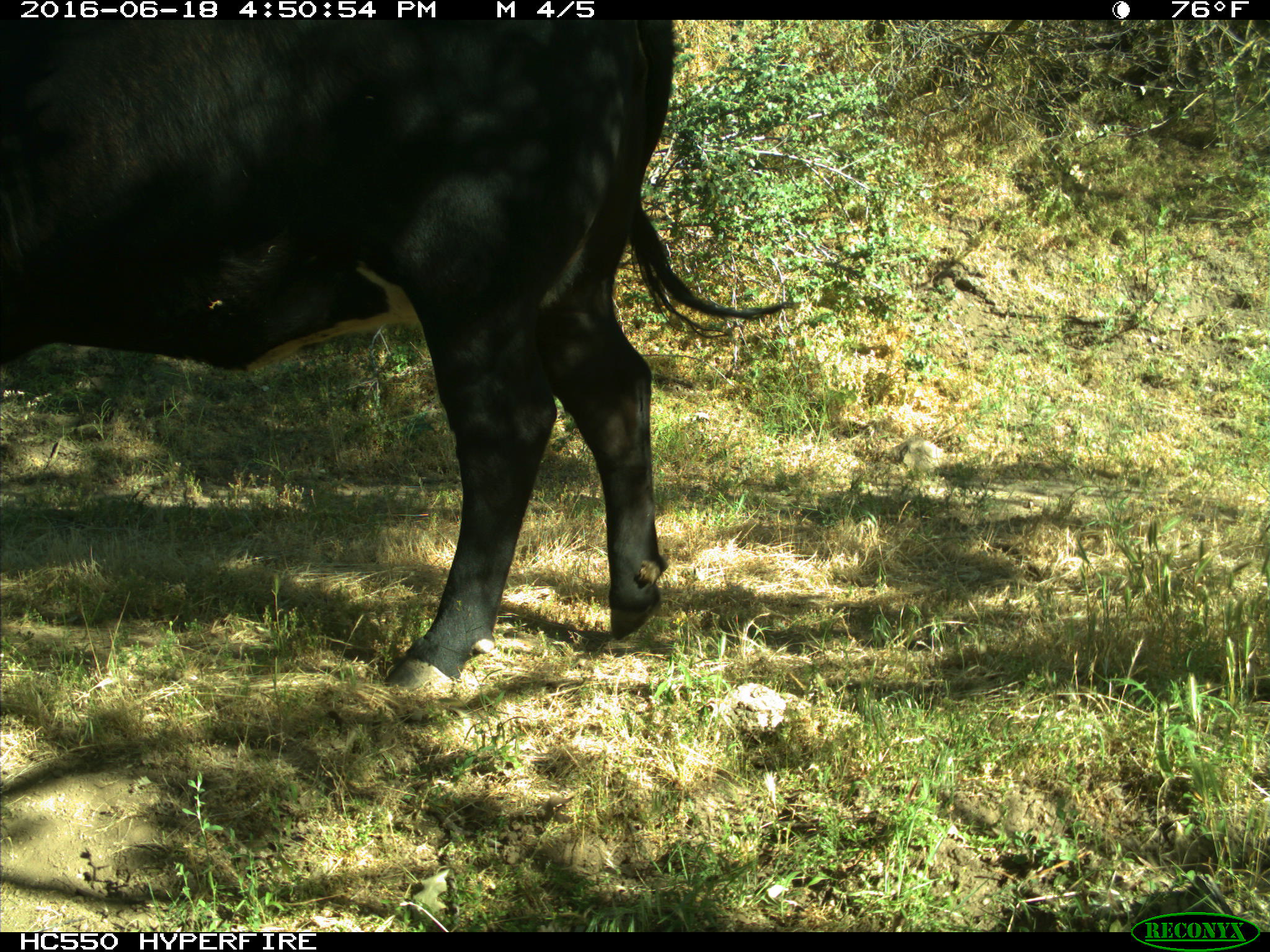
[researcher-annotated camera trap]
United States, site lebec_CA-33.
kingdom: Animalia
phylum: Chordata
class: Mammalia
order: Artiodactyla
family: Bovidae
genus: Bos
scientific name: Bos taurus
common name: domestic cow